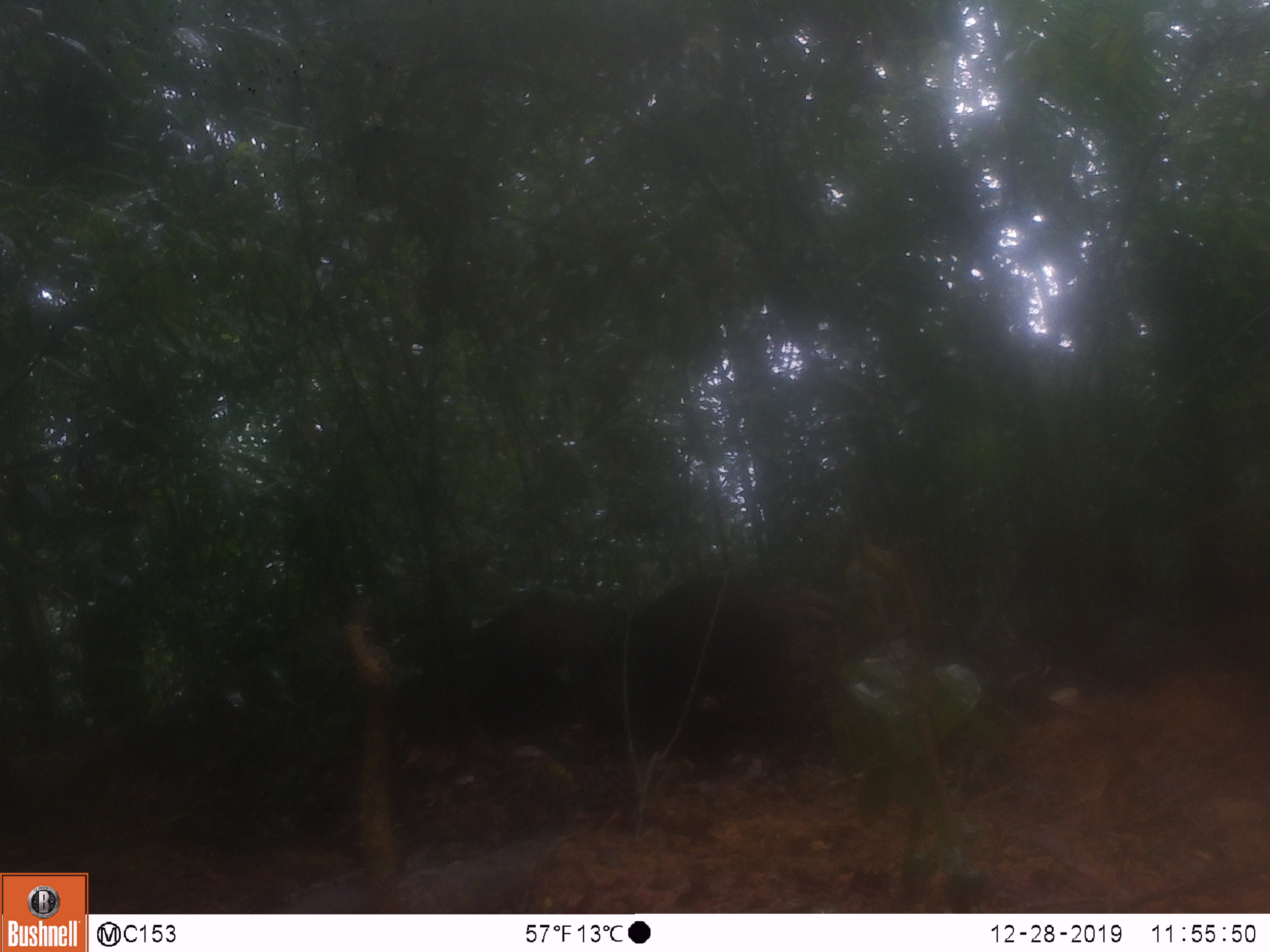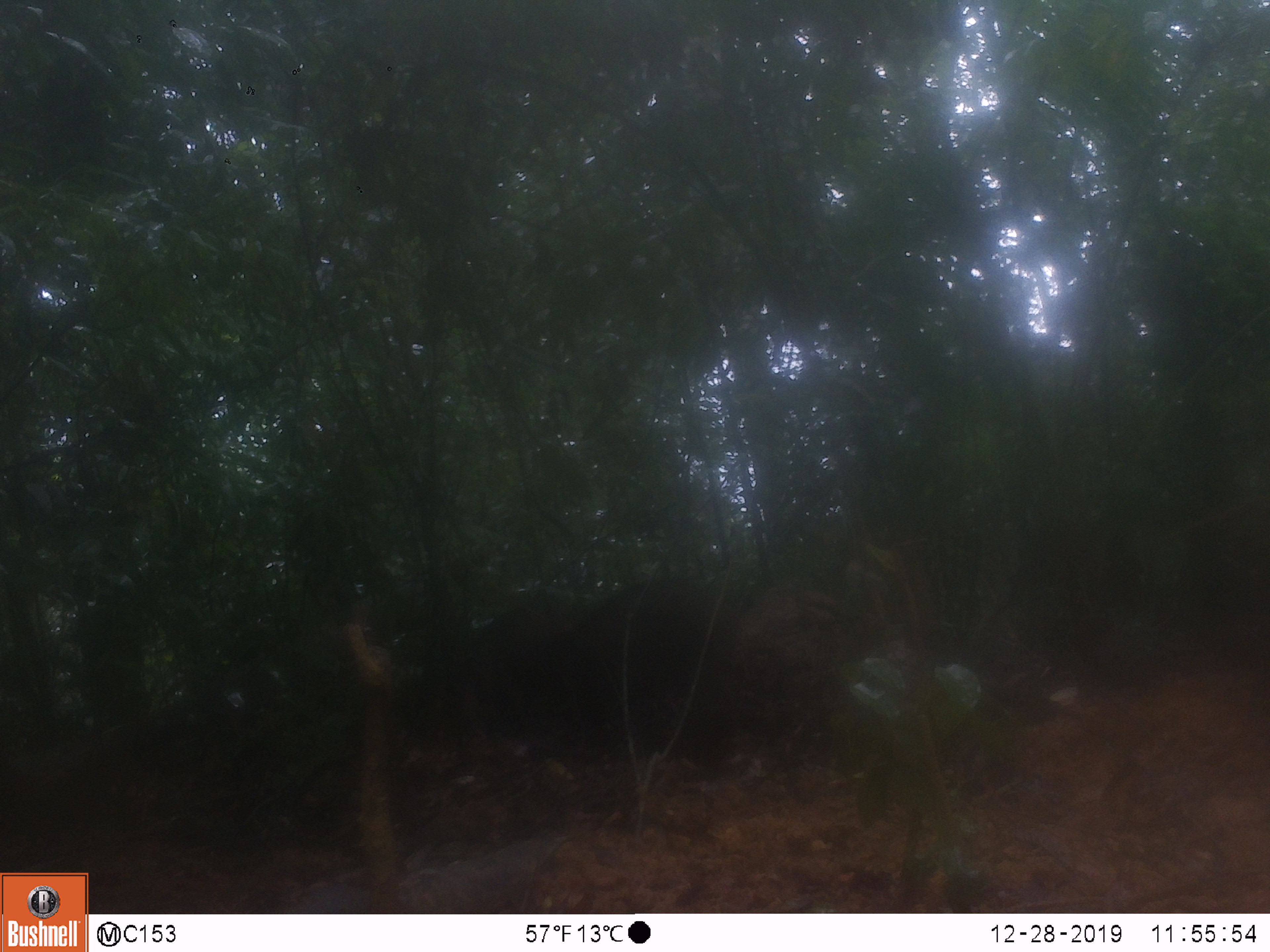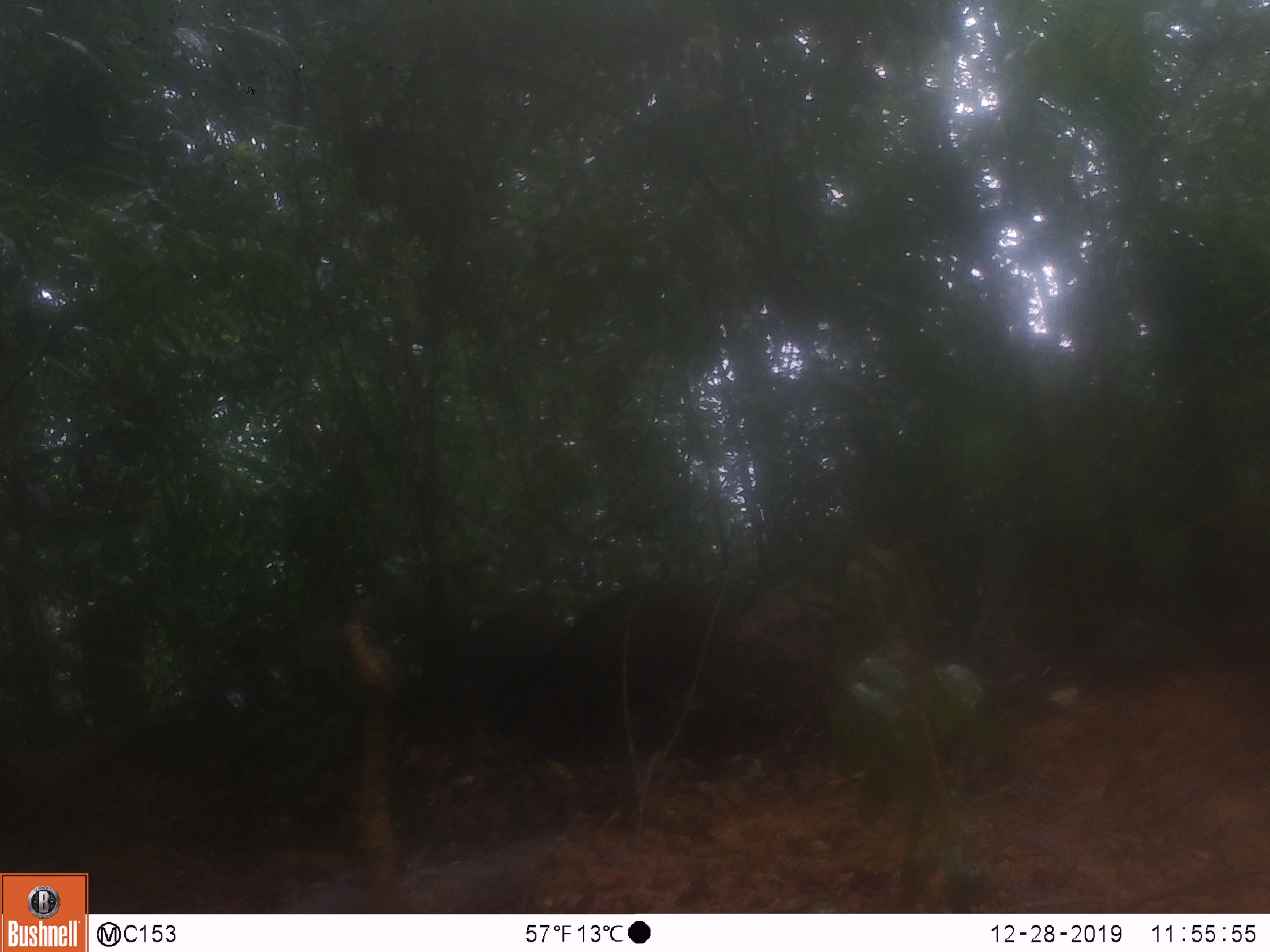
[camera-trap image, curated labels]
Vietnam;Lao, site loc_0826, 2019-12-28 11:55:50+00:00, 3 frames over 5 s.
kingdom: Animalia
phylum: Chordata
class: Mammalia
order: Artiodactyla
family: Suidae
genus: Sus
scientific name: Sus scrofa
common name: eurasian wild pig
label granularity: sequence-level